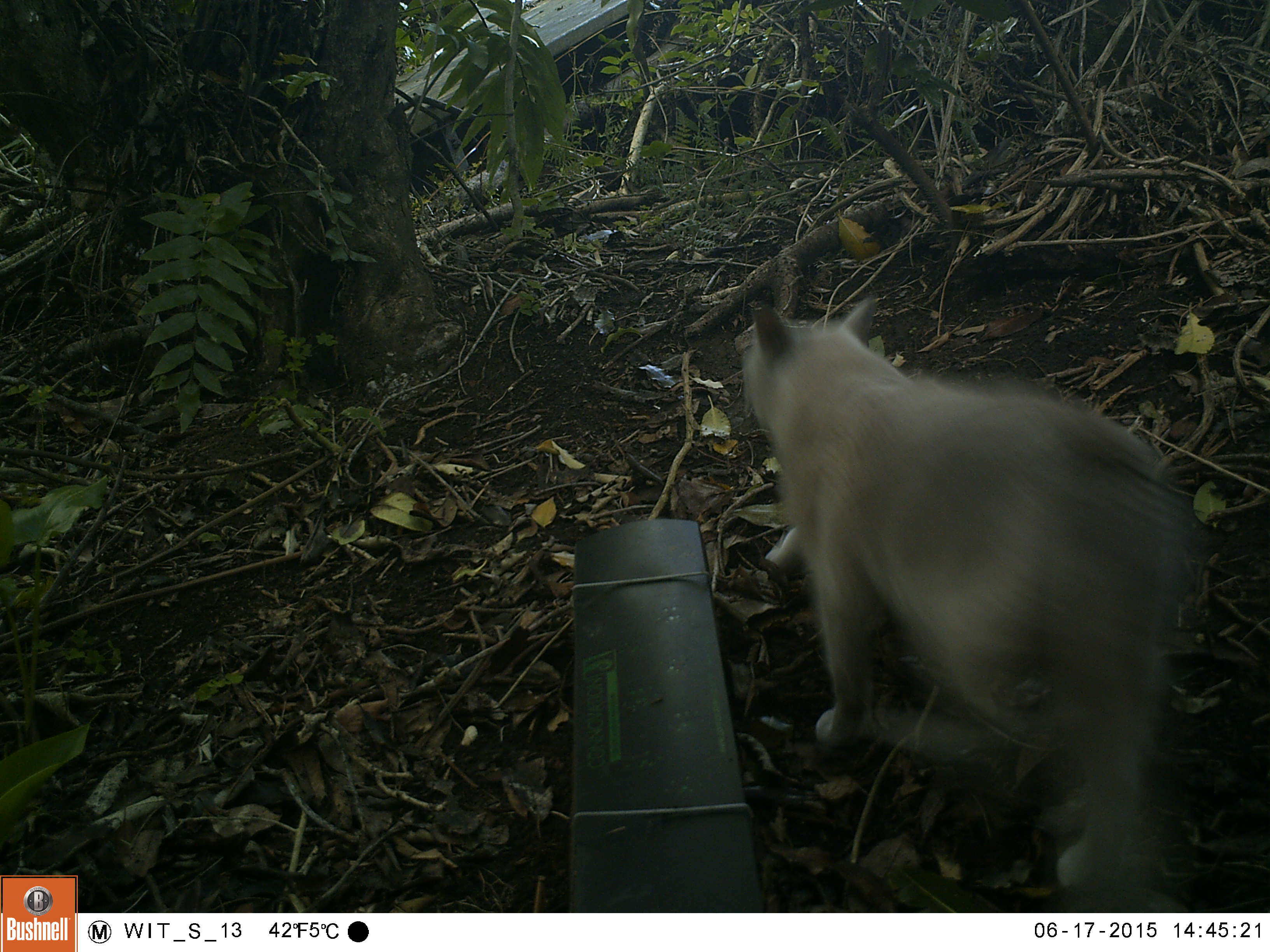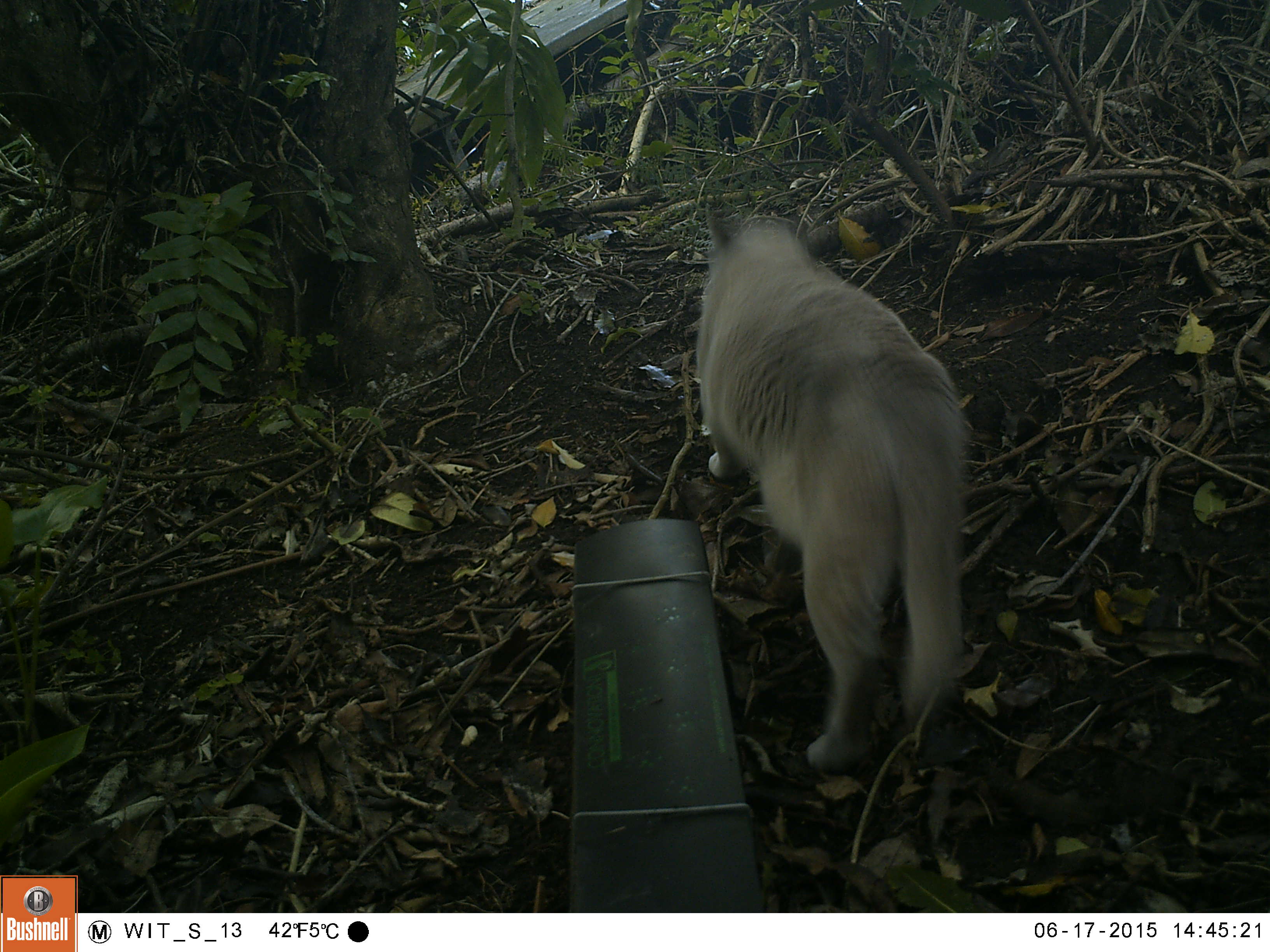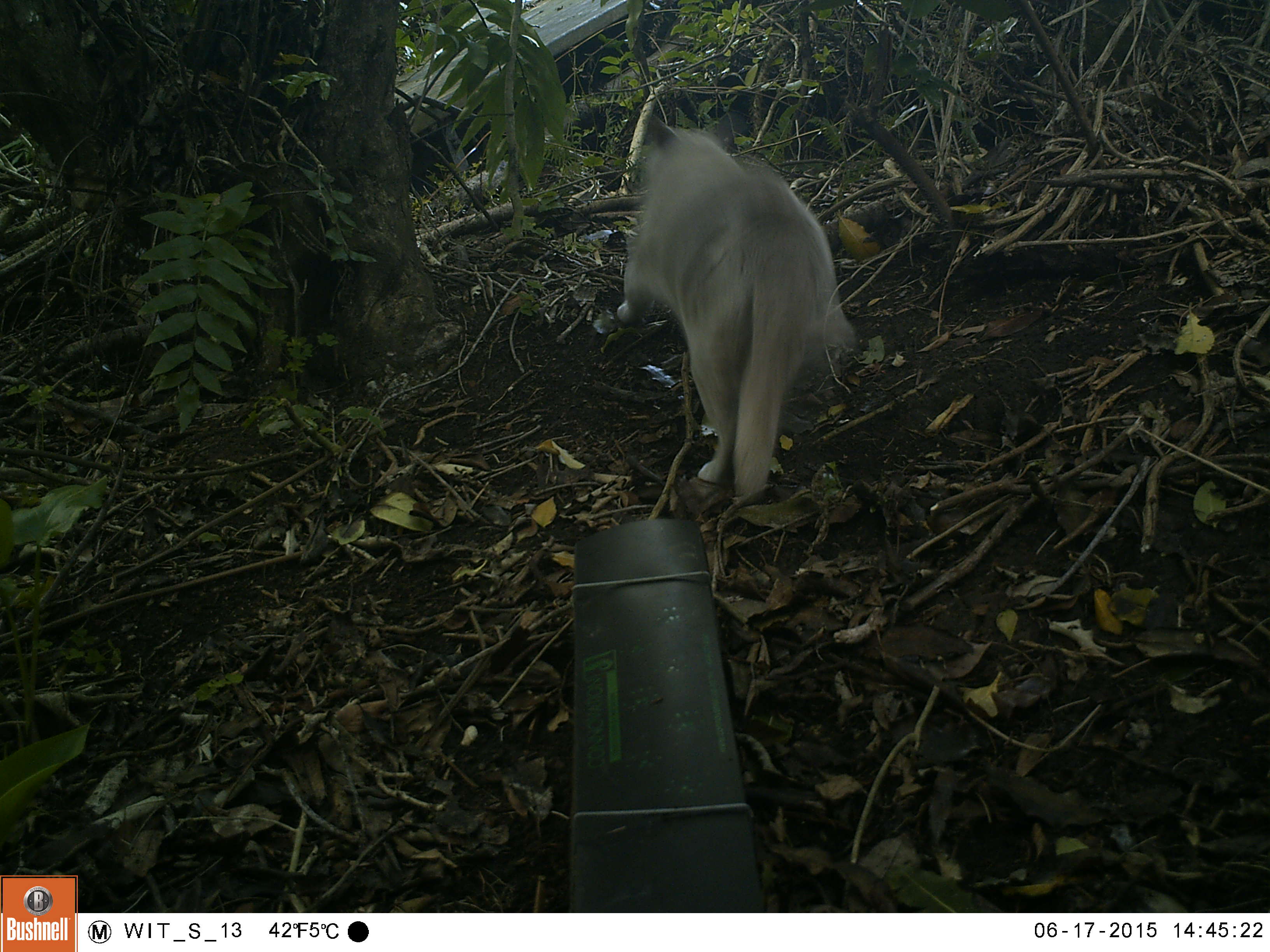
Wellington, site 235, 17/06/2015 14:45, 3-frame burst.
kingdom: Animalia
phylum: Chordata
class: Mammalia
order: Carnivora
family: Felidae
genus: Felis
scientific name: Felis catus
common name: cat